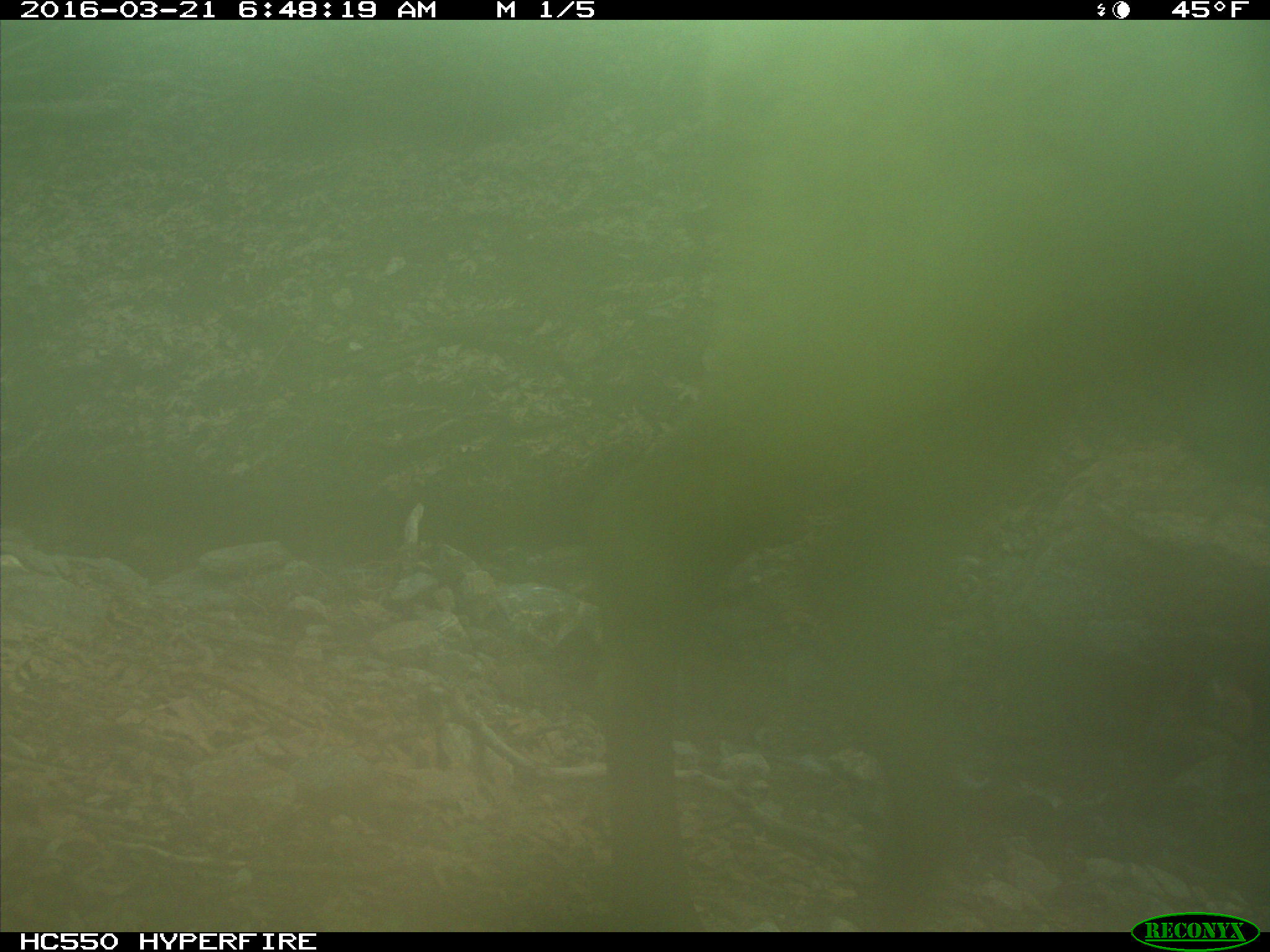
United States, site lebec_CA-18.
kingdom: Animalia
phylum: Chordata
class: Mammalia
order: Artiodactyla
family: Cervidae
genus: Cervus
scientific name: Cervus canadensis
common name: elk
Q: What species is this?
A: Cervus canadensis (elk).